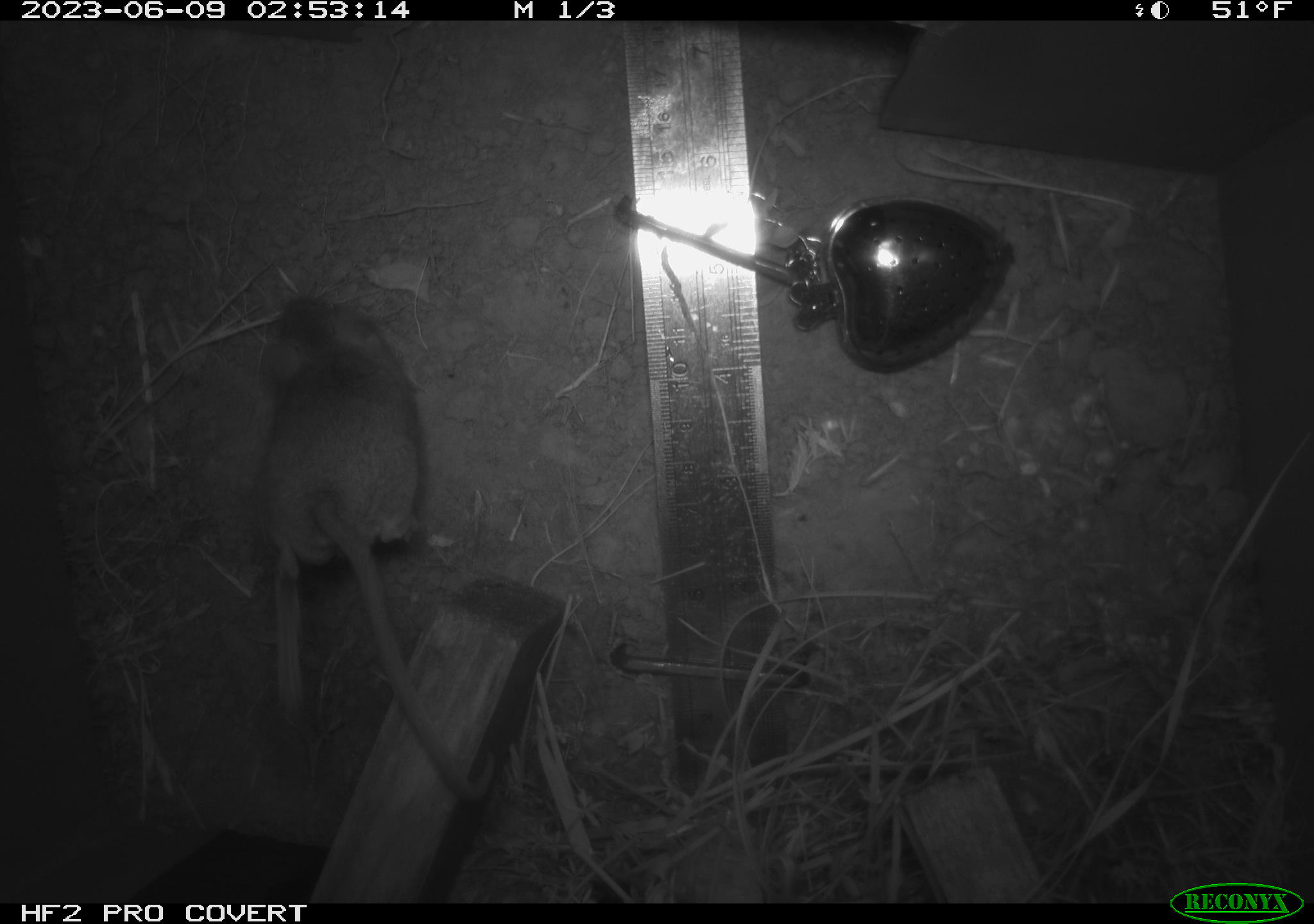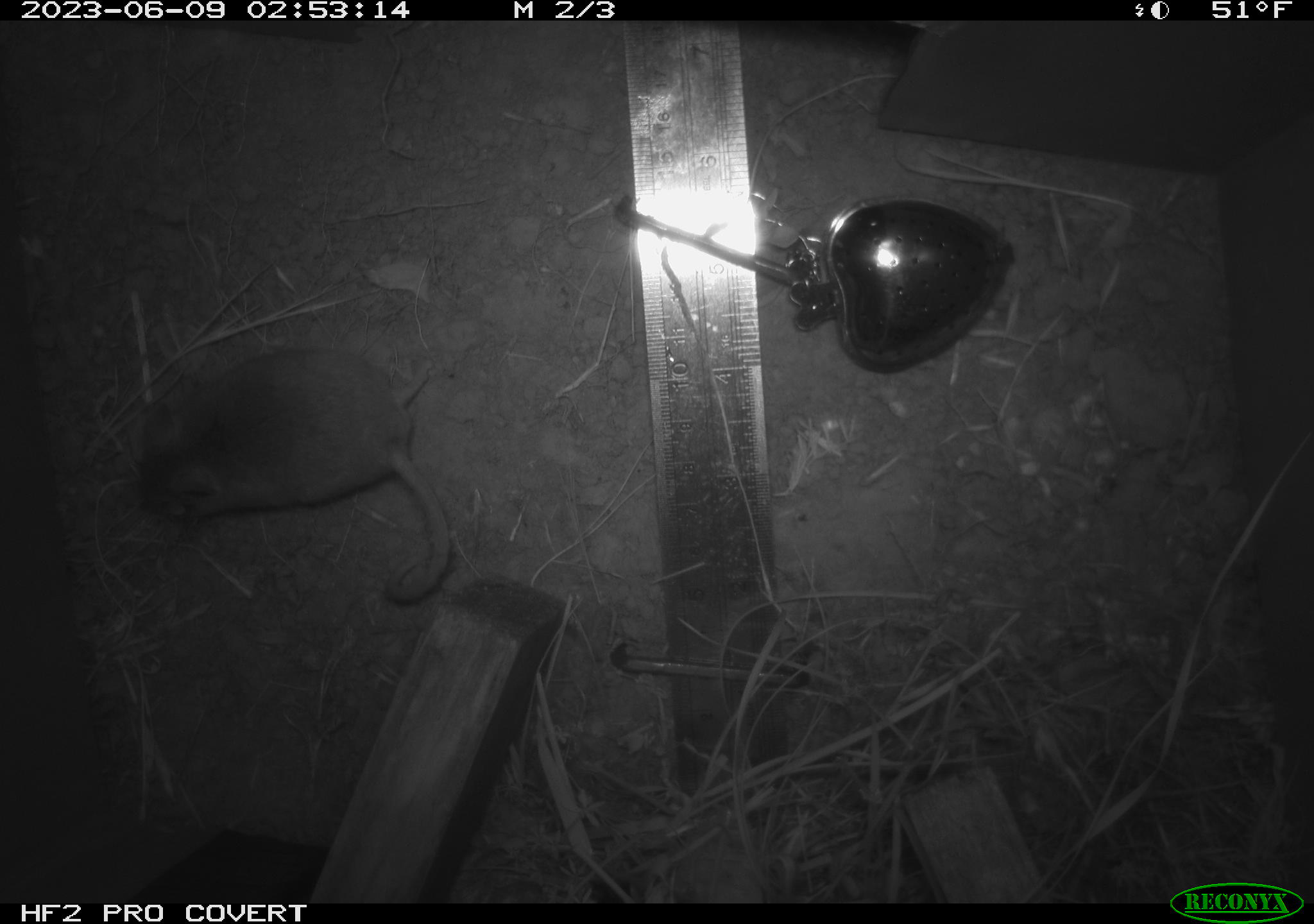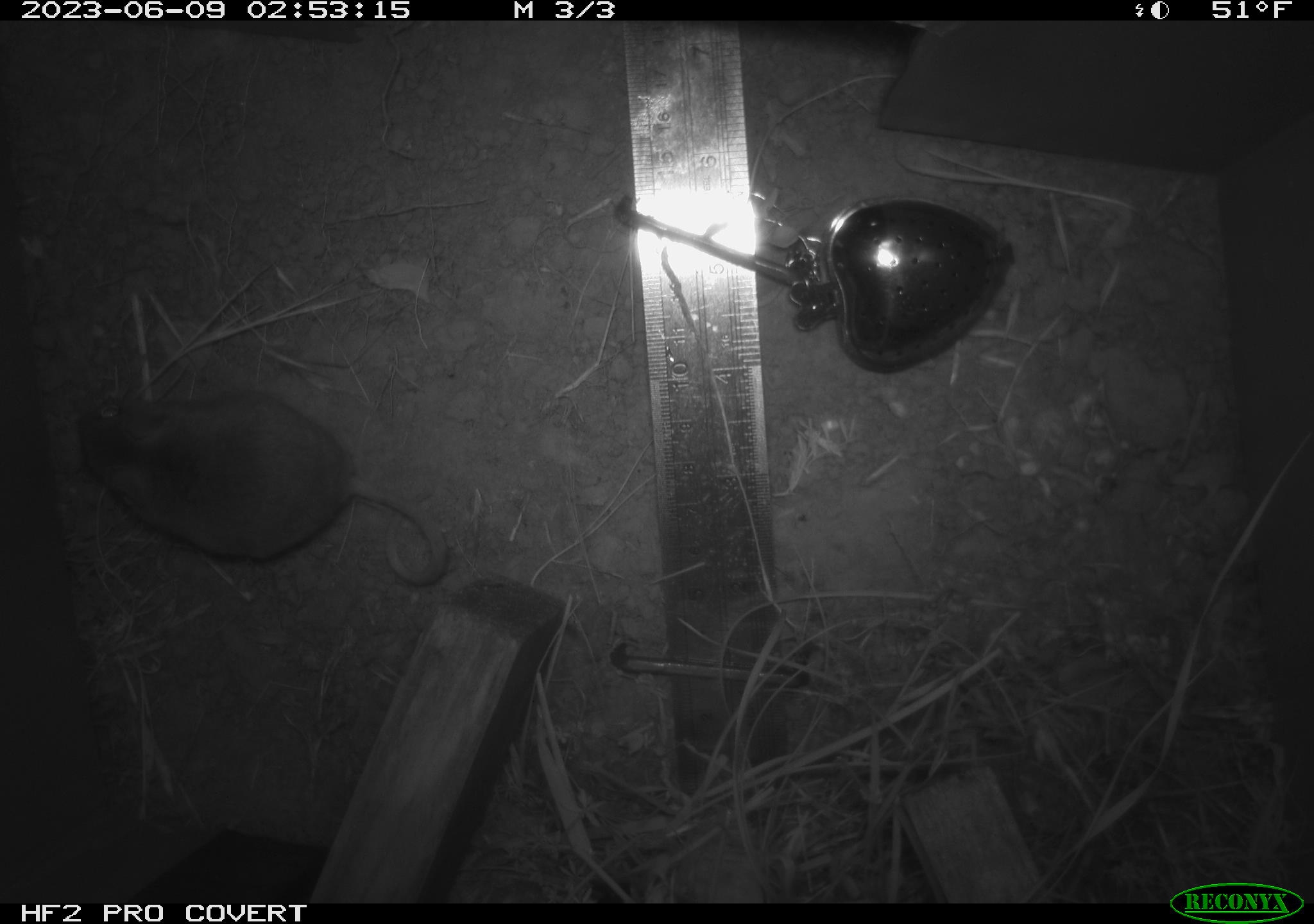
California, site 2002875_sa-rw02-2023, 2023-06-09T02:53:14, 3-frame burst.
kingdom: Animalia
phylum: Chordata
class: Mammalia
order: Rodentia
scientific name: Rodentia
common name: mouse species